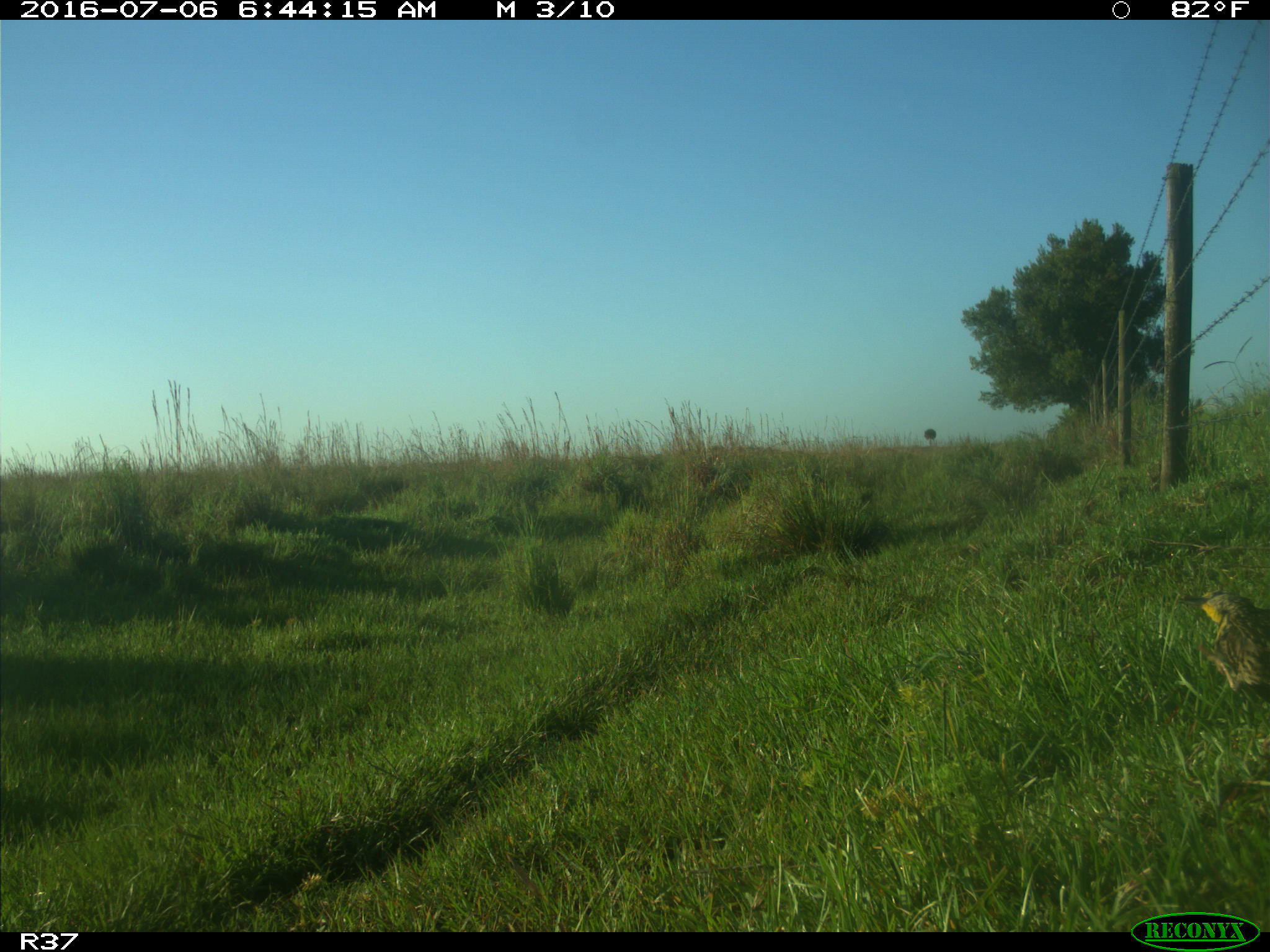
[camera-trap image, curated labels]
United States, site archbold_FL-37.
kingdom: Animalia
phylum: Chordata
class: Aves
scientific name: Aves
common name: birds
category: unidentified bird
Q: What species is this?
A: Unidentified bird (birds) (Aves).